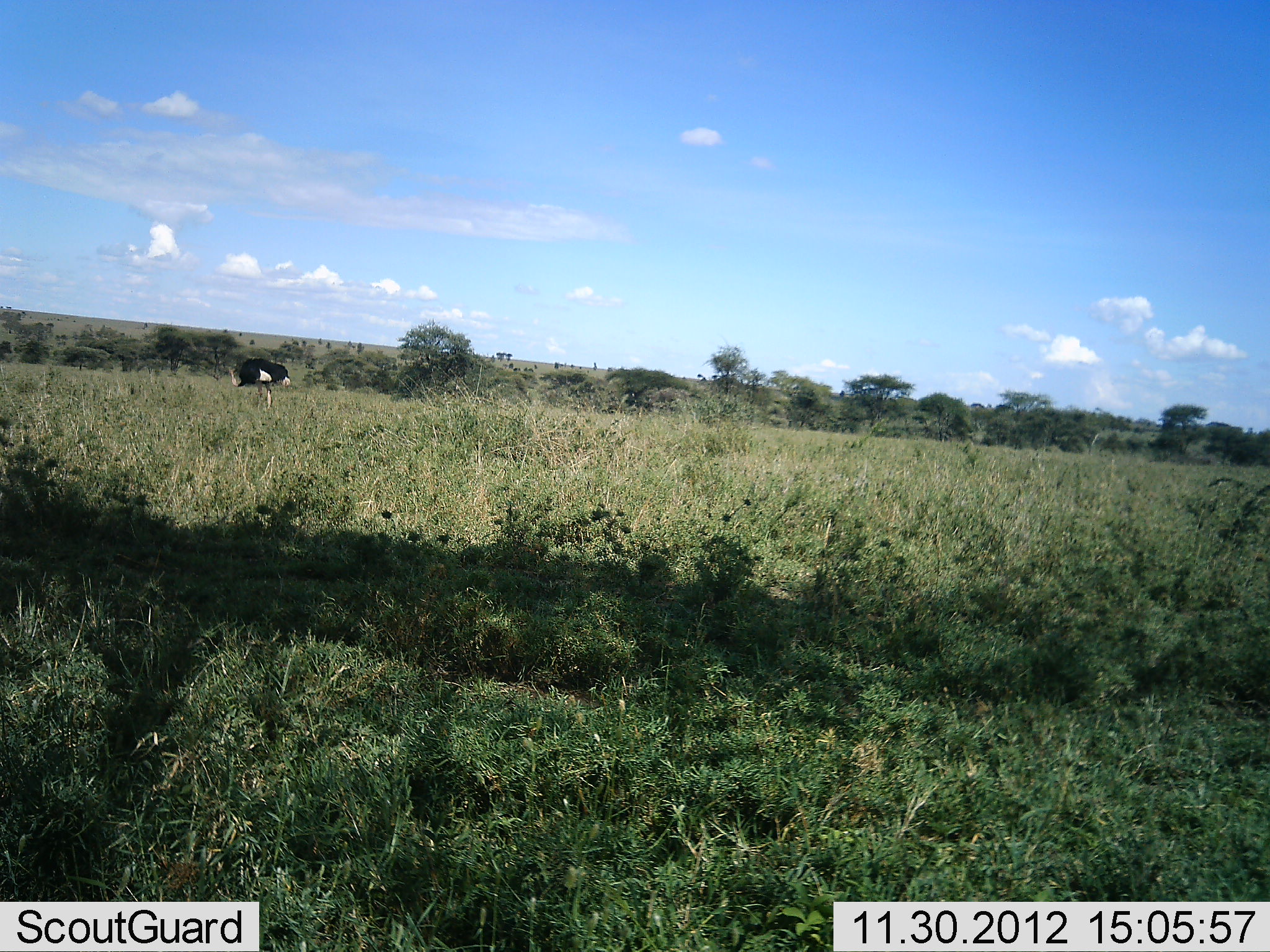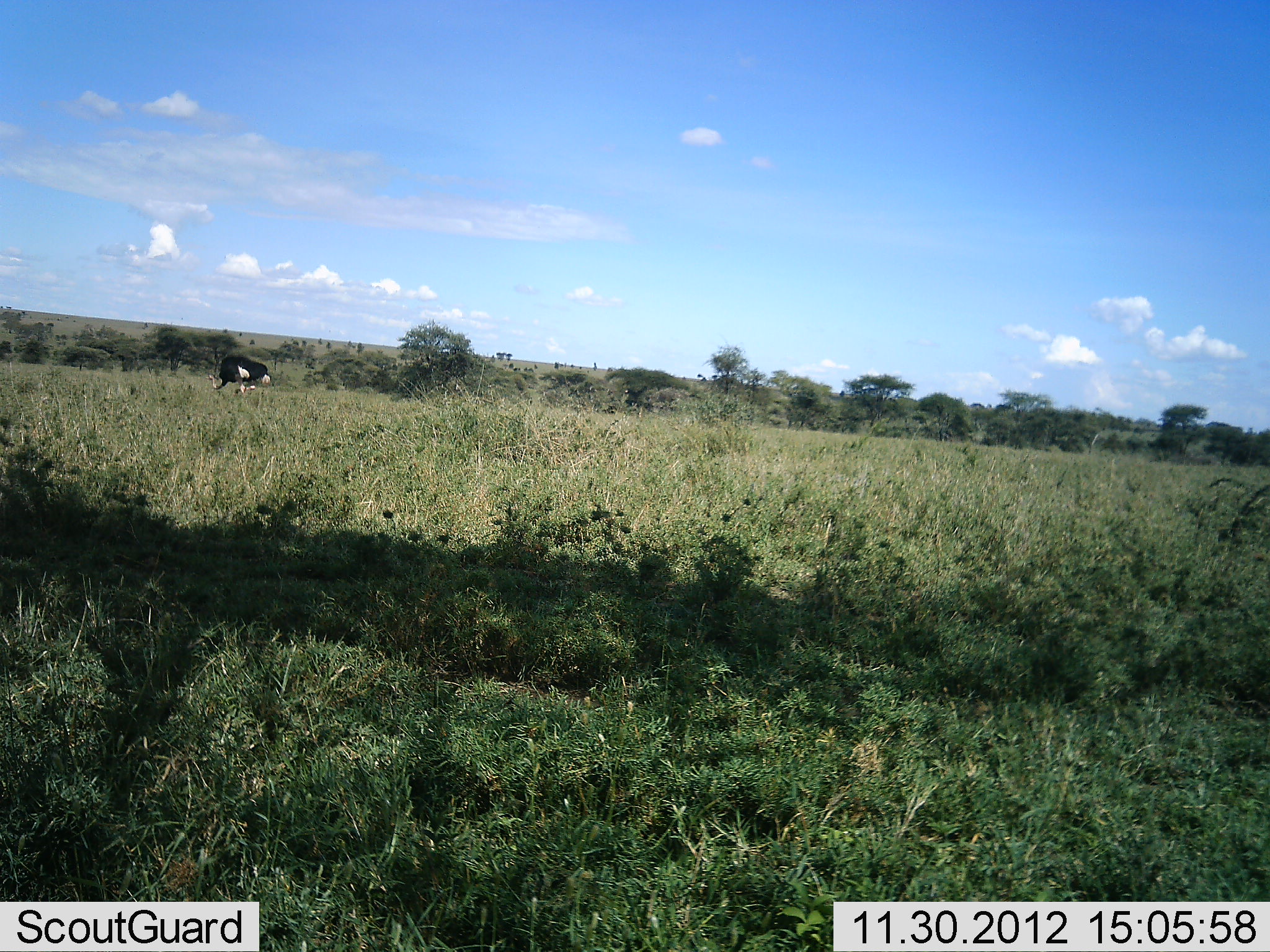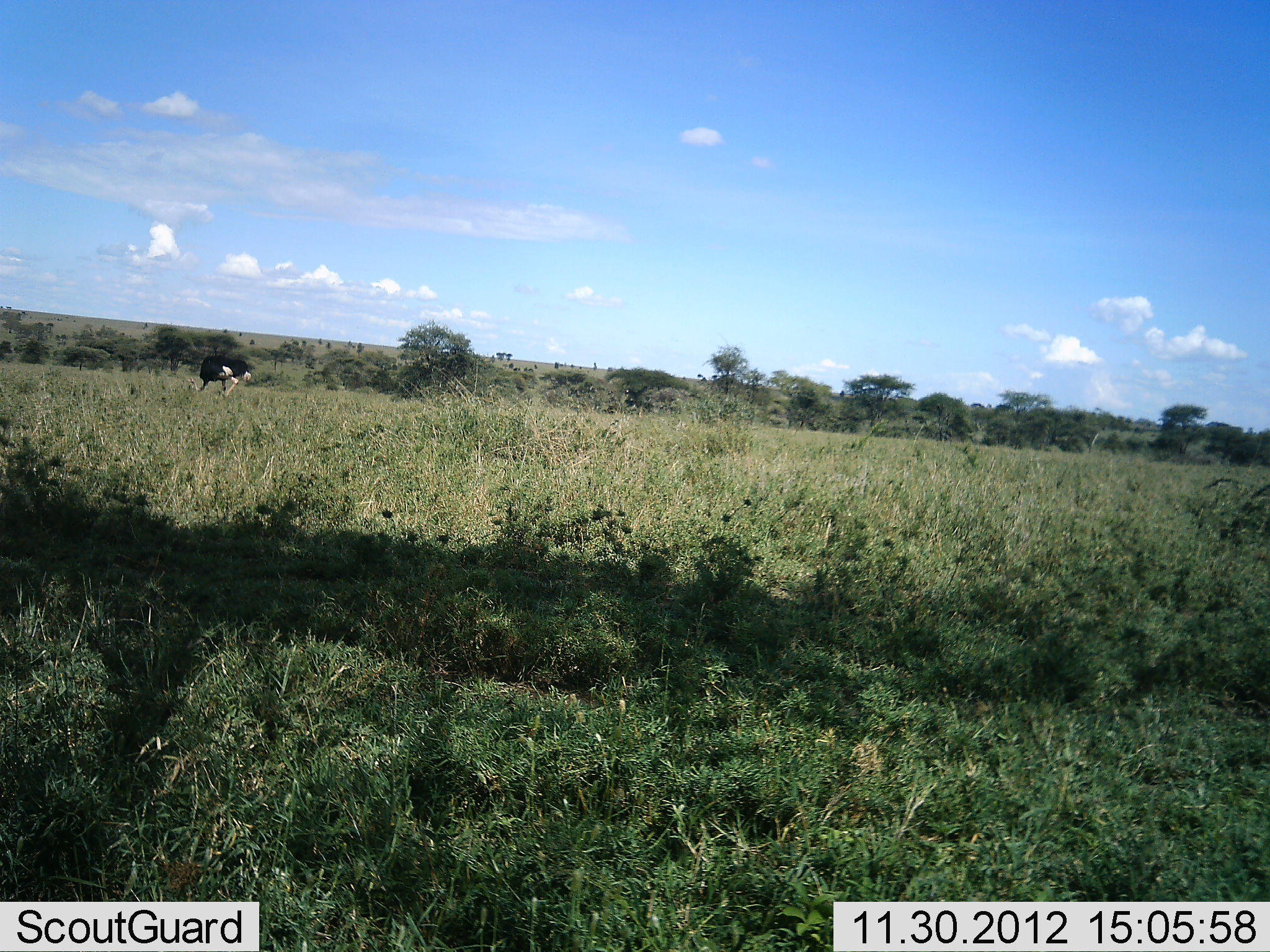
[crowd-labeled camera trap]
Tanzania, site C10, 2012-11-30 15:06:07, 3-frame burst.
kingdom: Animalia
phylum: Chordata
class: Aves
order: Struthioniformes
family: Struthionidae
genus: Struthio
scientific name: Struthio camelus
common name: ostrich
Ostrich (Struthio camelus), count 1. Behavior (volunteer vote fractions): standing 0%, resting 0%, moving 70%, interacting 0%. Young present (vote fraction): 0%. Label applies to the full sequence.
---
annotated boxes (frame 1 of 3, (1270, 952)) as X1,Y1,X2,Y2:
animal: 227,357,291,411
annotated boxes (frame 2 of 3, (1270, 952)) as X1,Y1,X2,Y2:
animal: 205,354,272,398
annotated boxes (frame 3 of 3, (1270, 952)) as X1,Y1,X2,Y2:
animal: 185,354,250,402